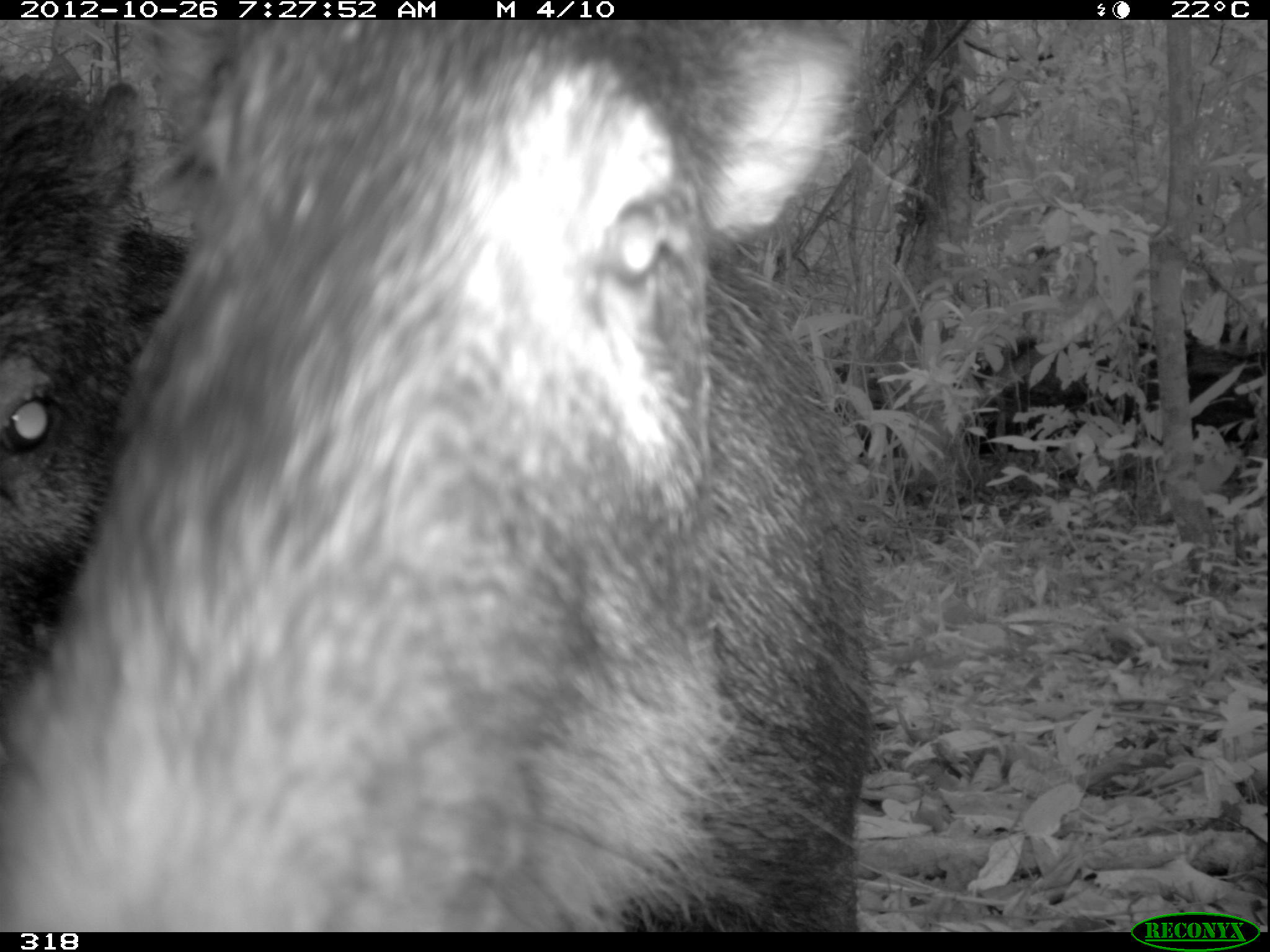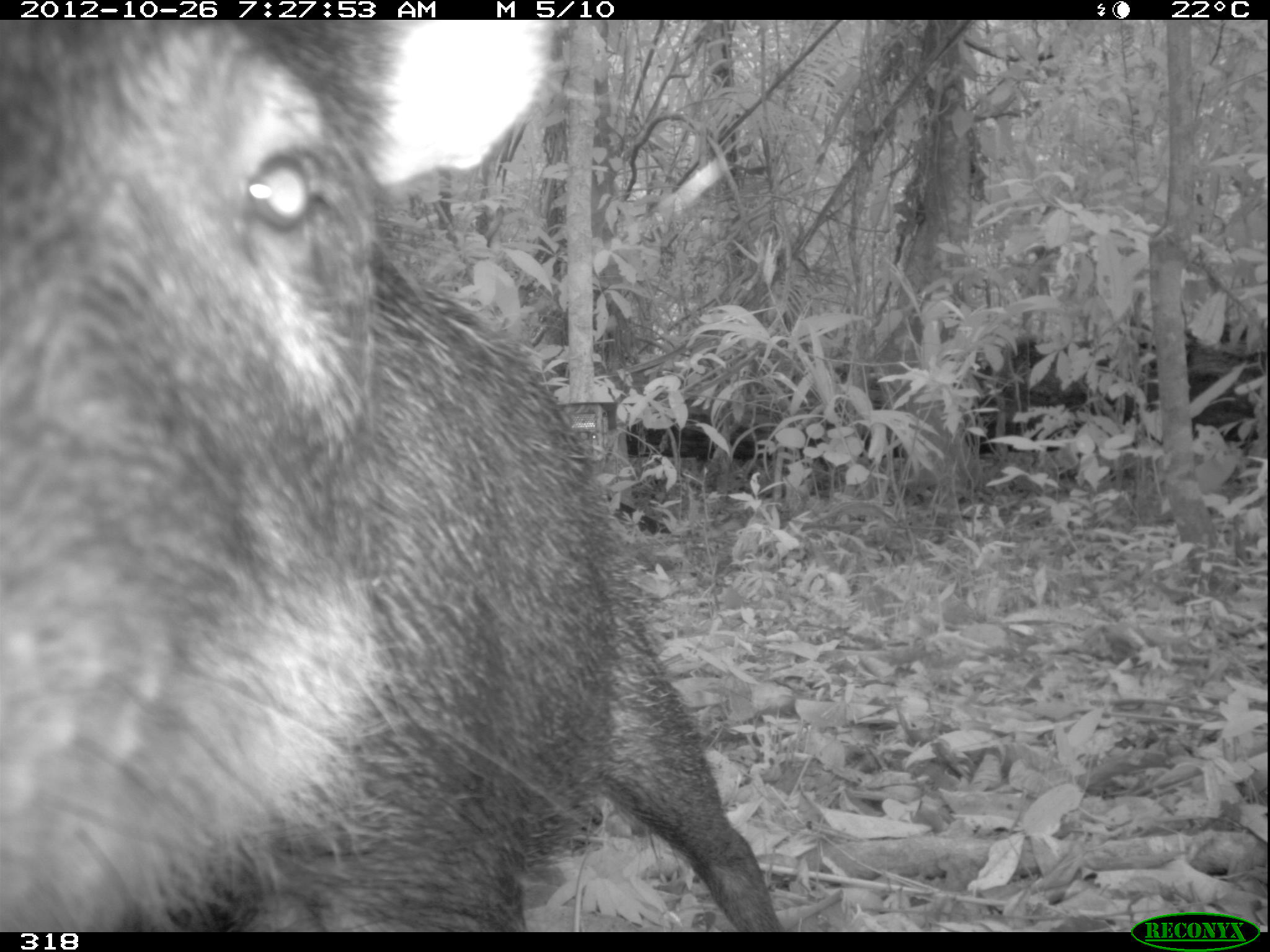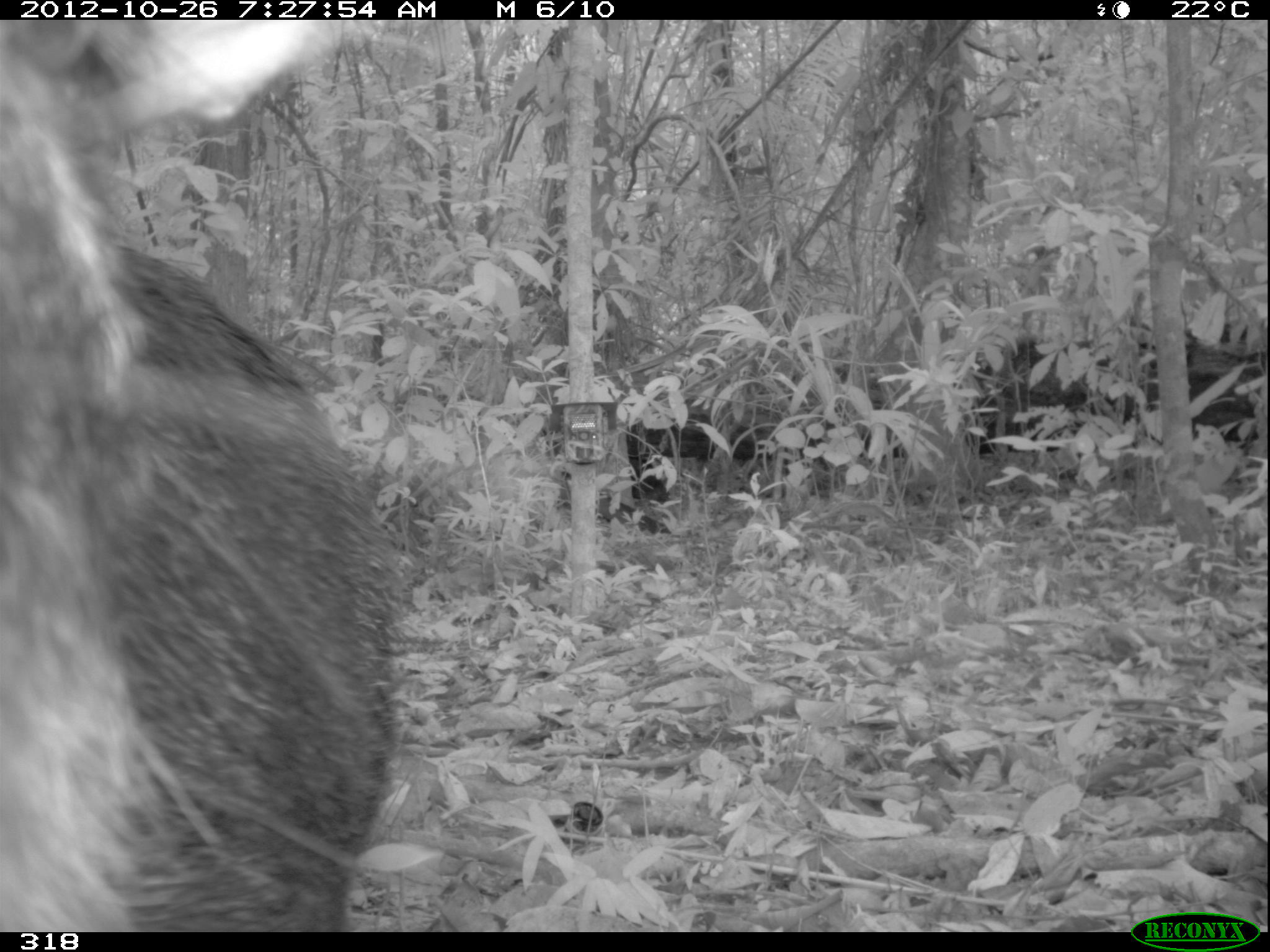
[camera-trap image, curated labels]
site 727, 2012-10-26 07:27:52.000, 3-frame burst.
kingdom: Animalia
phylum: Chordata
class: Mammalia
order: Artiodactyla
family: Tayassuidae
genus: Tayassu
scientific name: Tayassu pecari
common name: white-lipped peccary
Tayassu pecari (white-lipped peccary).